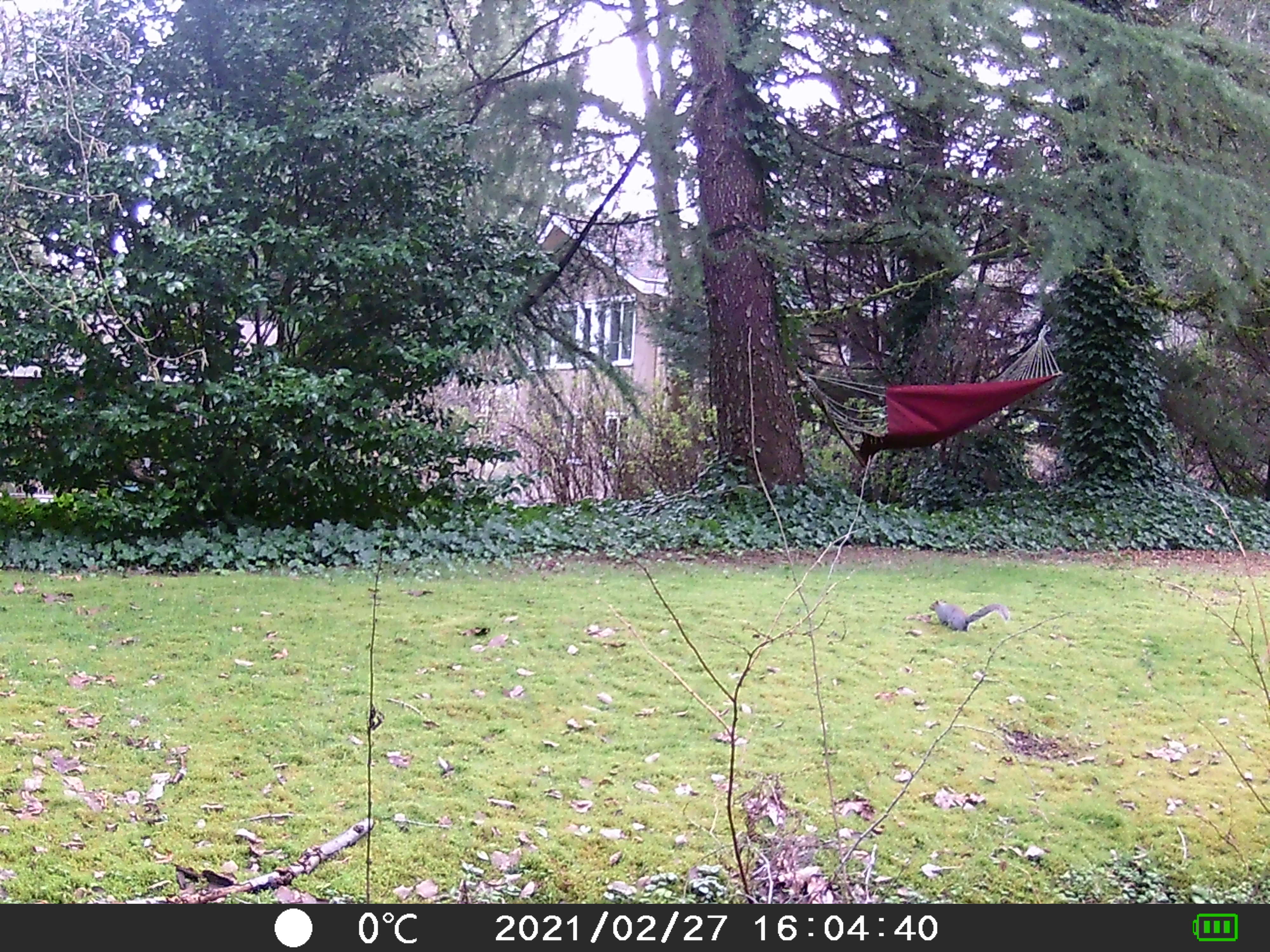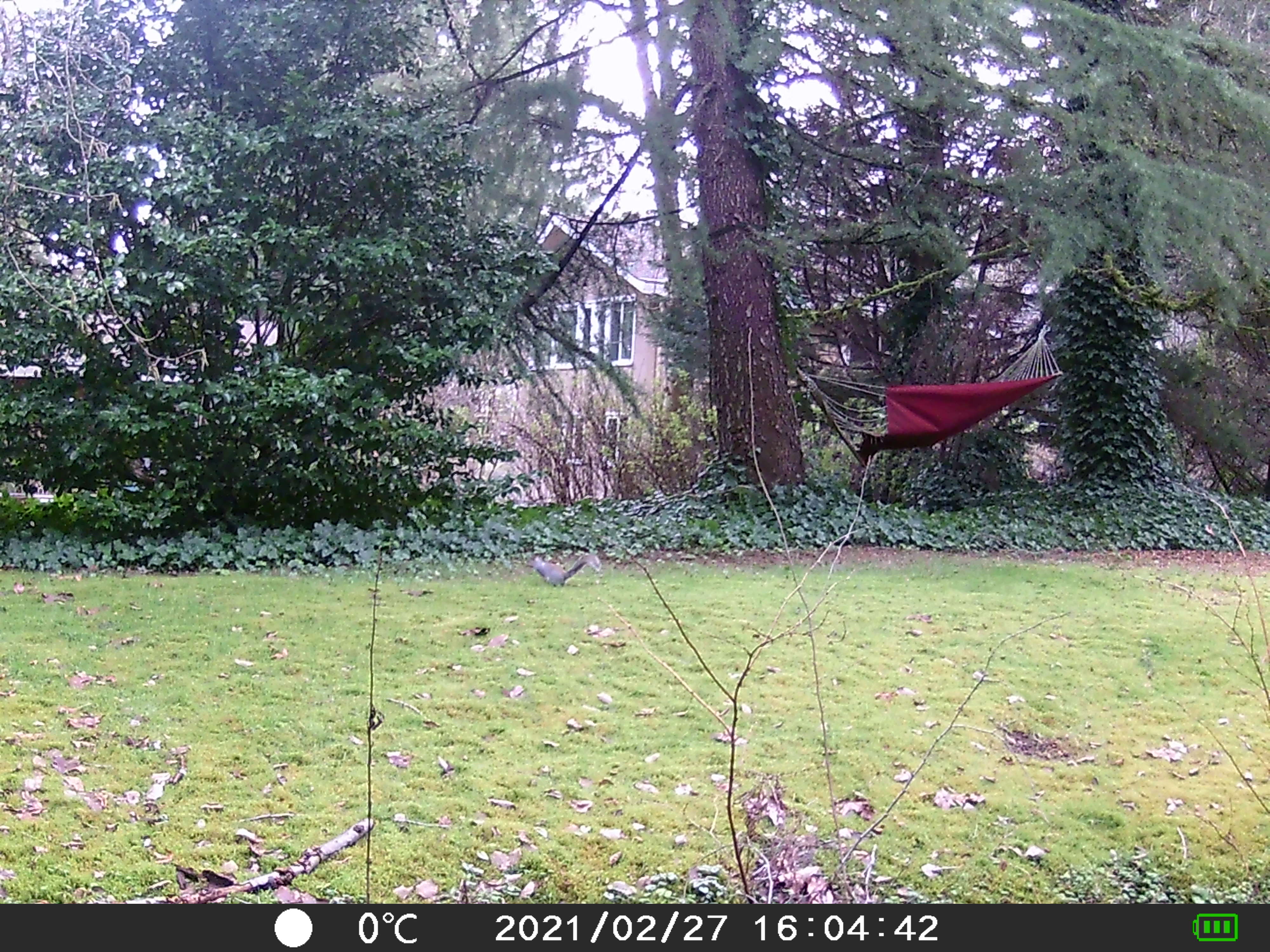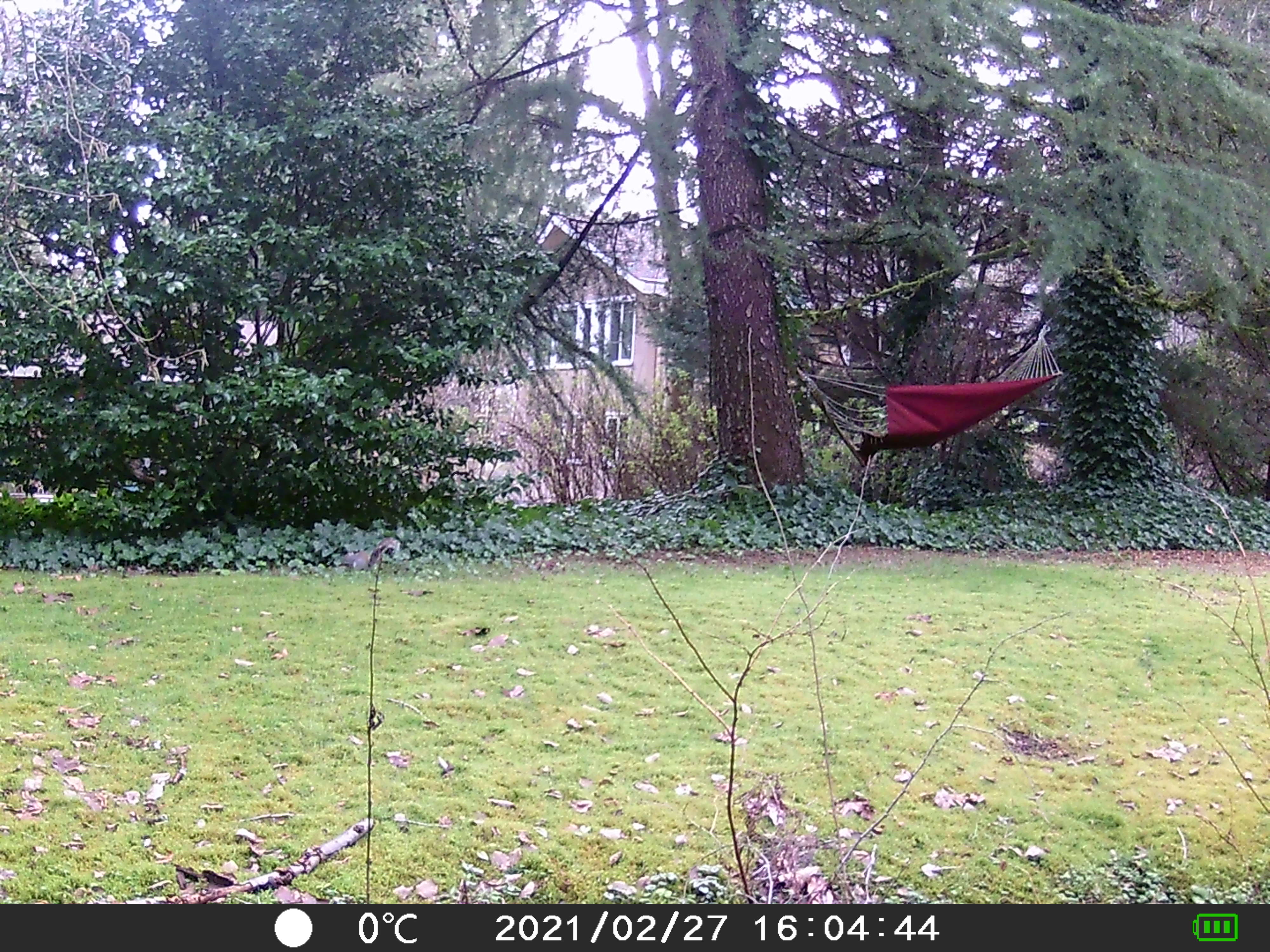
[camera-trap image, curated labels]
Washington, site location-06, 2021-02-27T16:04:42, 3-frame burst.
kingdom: Animalia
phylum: Chordata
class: Mammalia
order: Rodentia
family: Sciuridae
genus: Sciurus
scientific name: Sciurus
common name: squirrel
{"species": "squirrel (Sciurus)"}